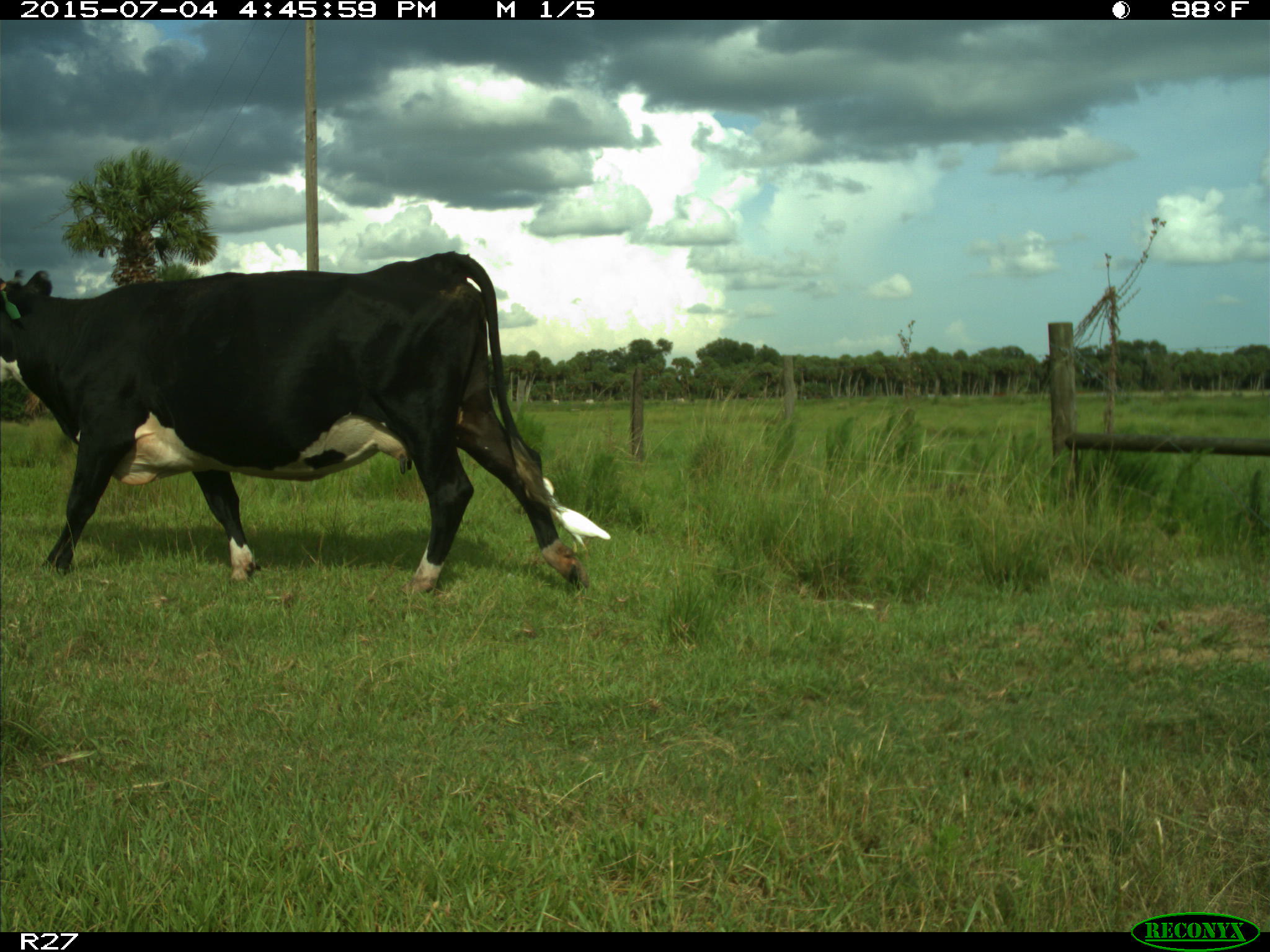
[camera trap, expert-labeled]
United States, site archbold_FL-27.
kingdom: Animalia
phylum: Chordata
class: Mammalia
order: Artiodactyla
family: Bovidae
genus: Bos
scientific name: Bos taurus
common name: domestic cow